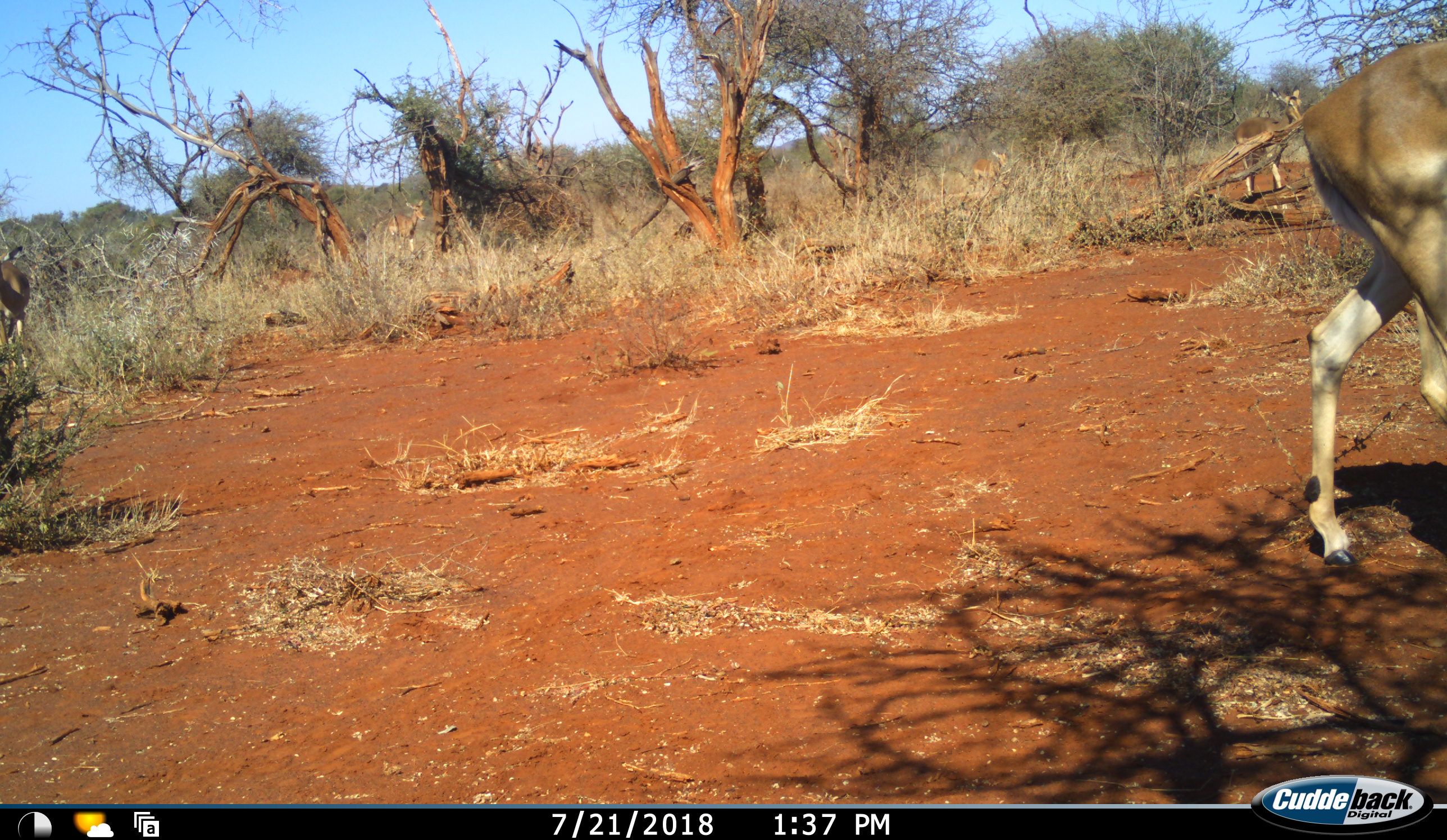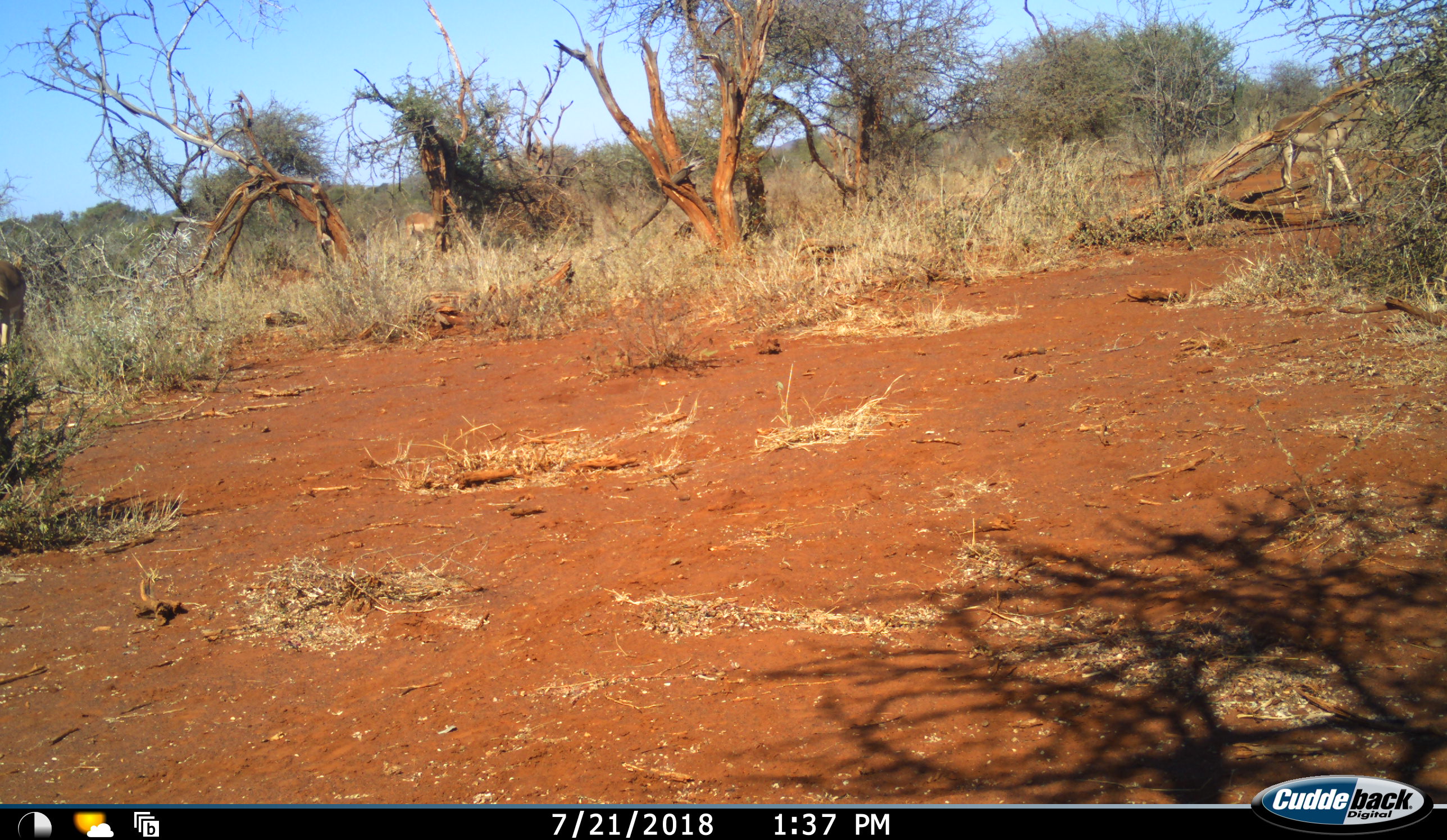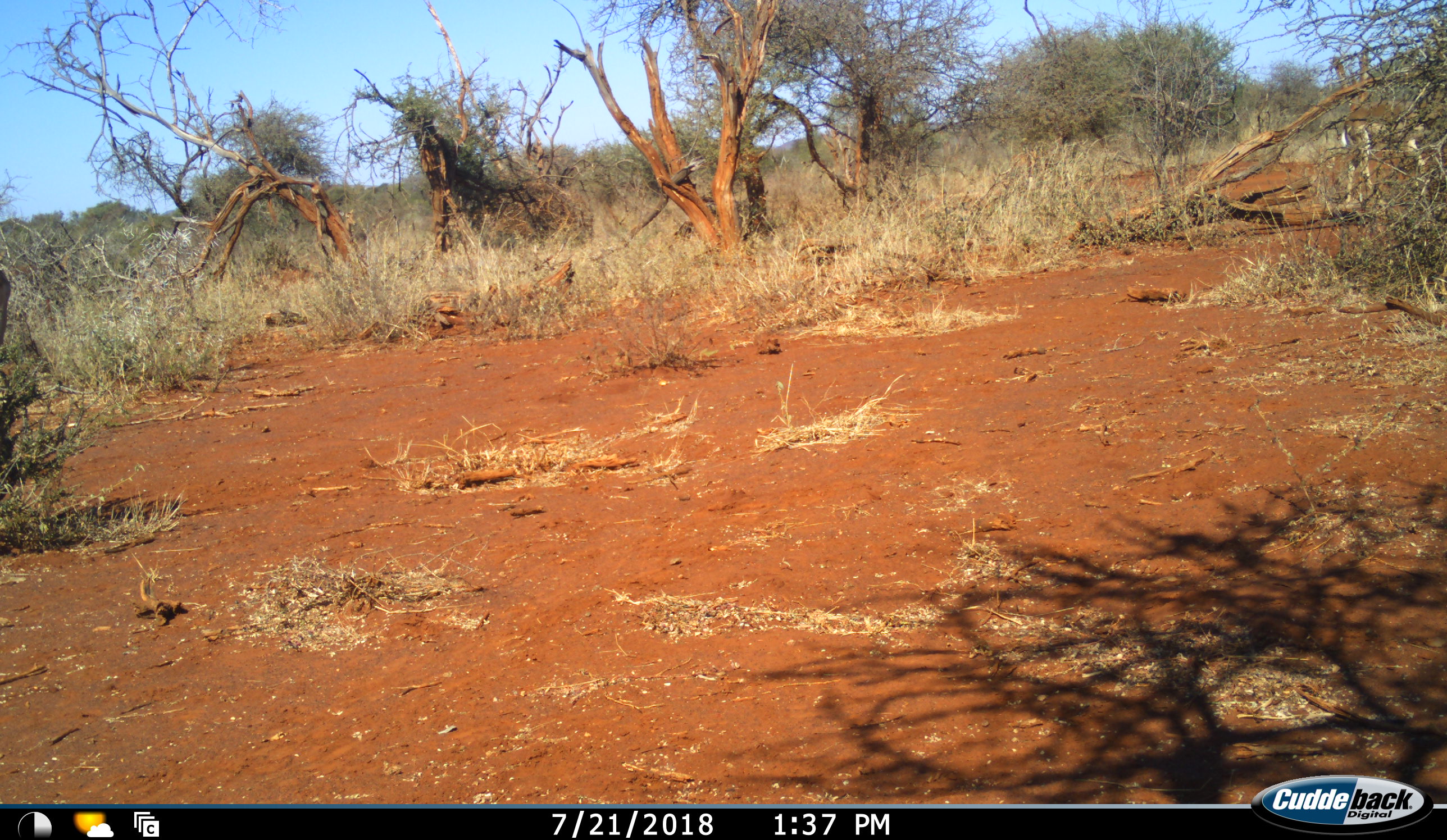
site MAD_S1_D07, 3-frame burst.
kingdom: Animalia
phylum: Chordata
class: Mammalia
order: Artiodactyla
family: Bovidae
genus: Aepyceros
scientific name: Aepyceros melampus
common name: impala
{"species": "impala (Aepyceros melampus)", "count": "6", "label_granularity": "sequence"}